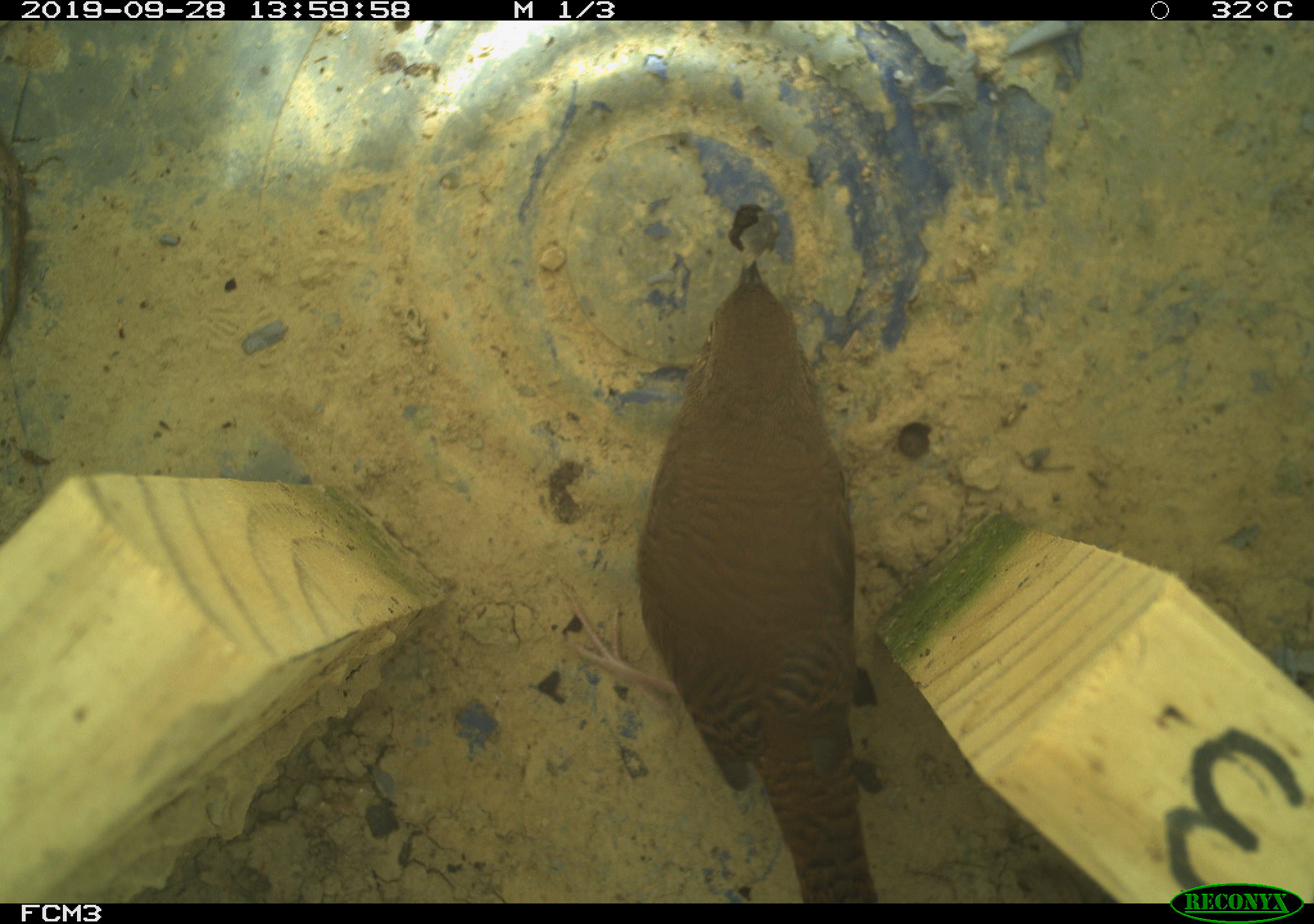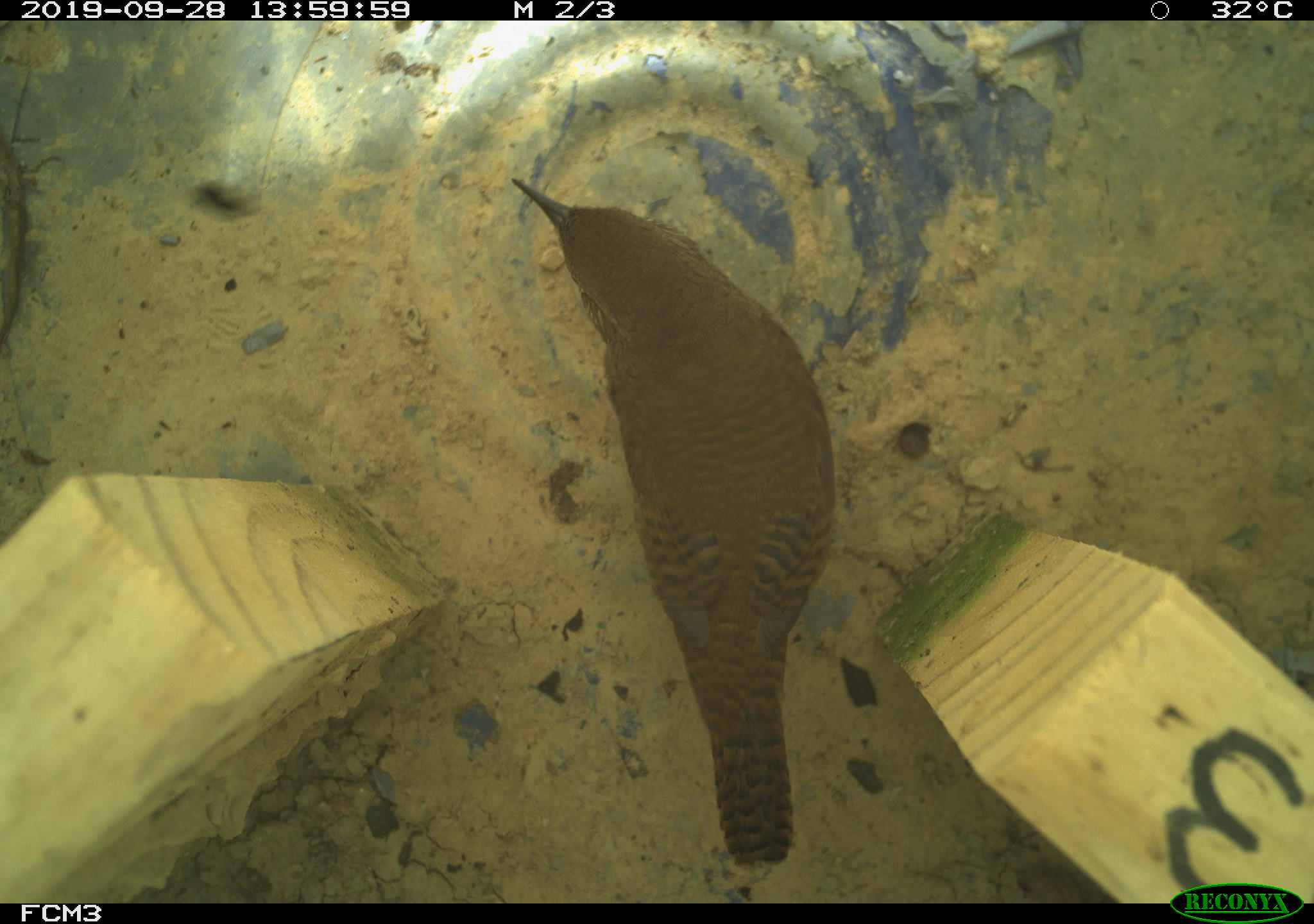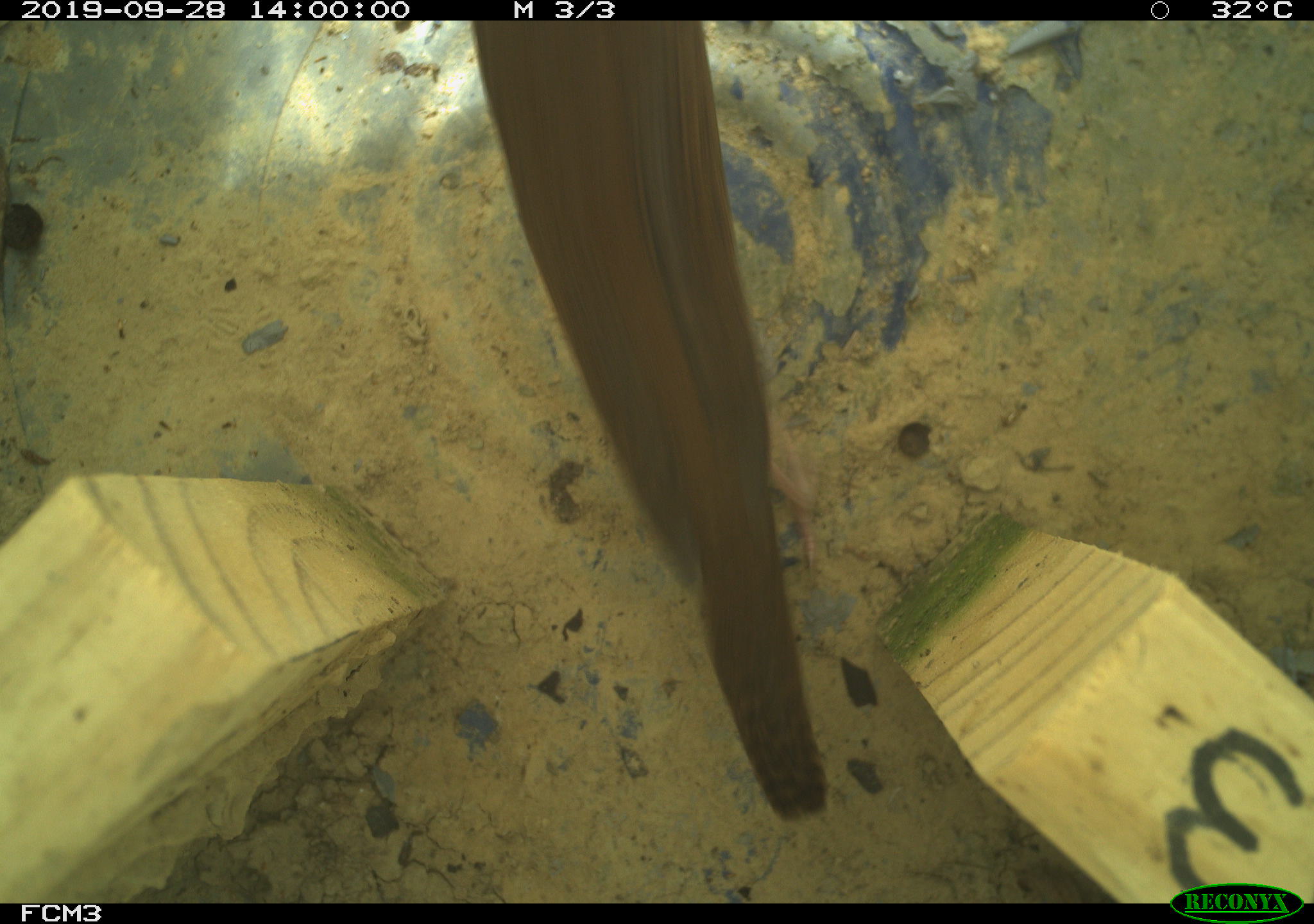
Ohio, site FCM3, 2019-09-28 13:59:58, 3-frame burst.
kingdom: Animalia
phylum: Chordata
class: Aves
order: Passeriformes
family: Troglodytidae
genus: Troglodytes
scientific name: Troglodytes aedon aedon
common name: northern house wren